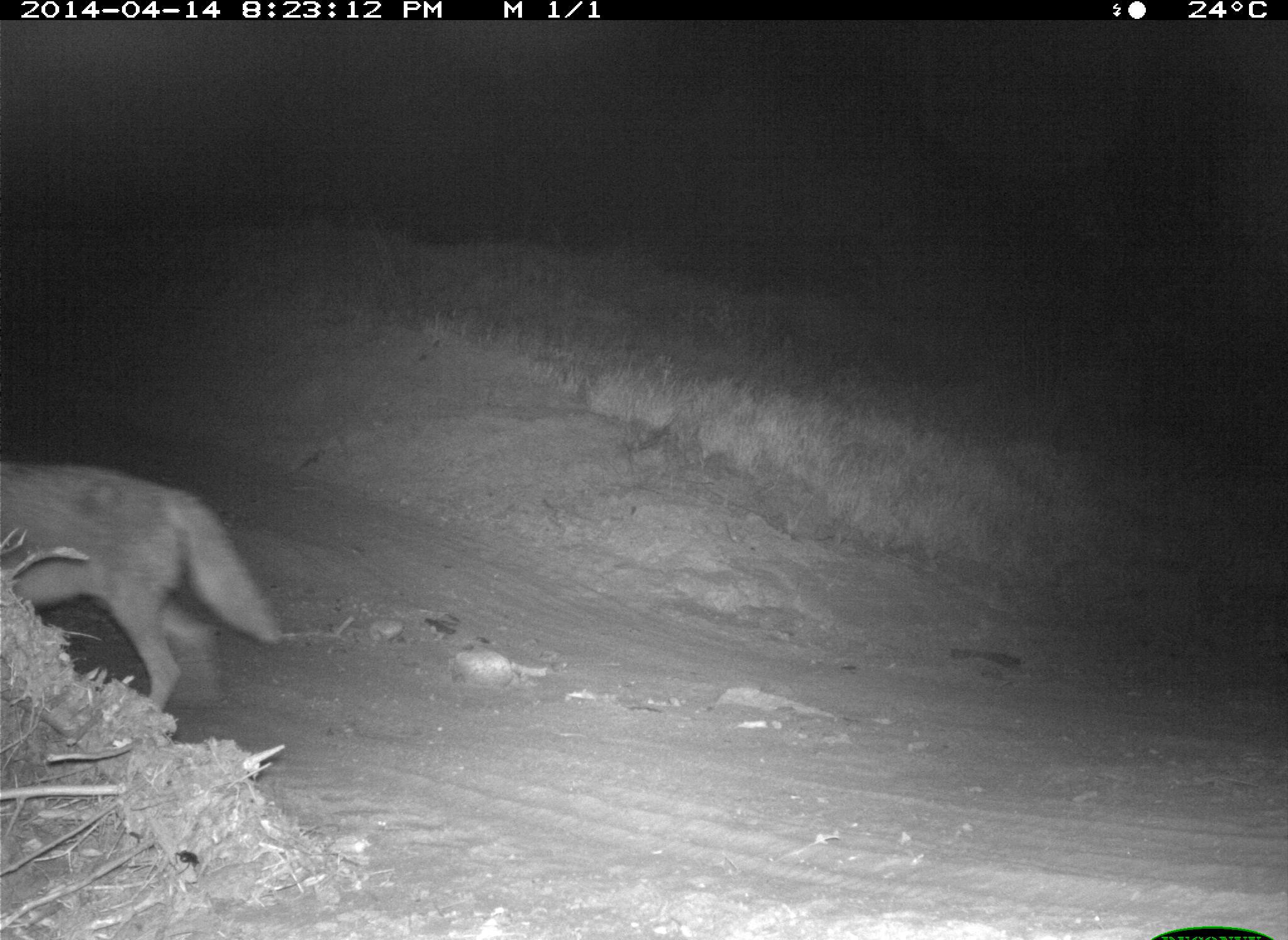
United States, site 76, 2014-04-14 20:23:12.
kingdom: Animalia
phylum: Chordata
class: Mammalia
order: Carnivora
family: Canidae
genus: Canis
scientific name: Canis latrans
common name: coyote